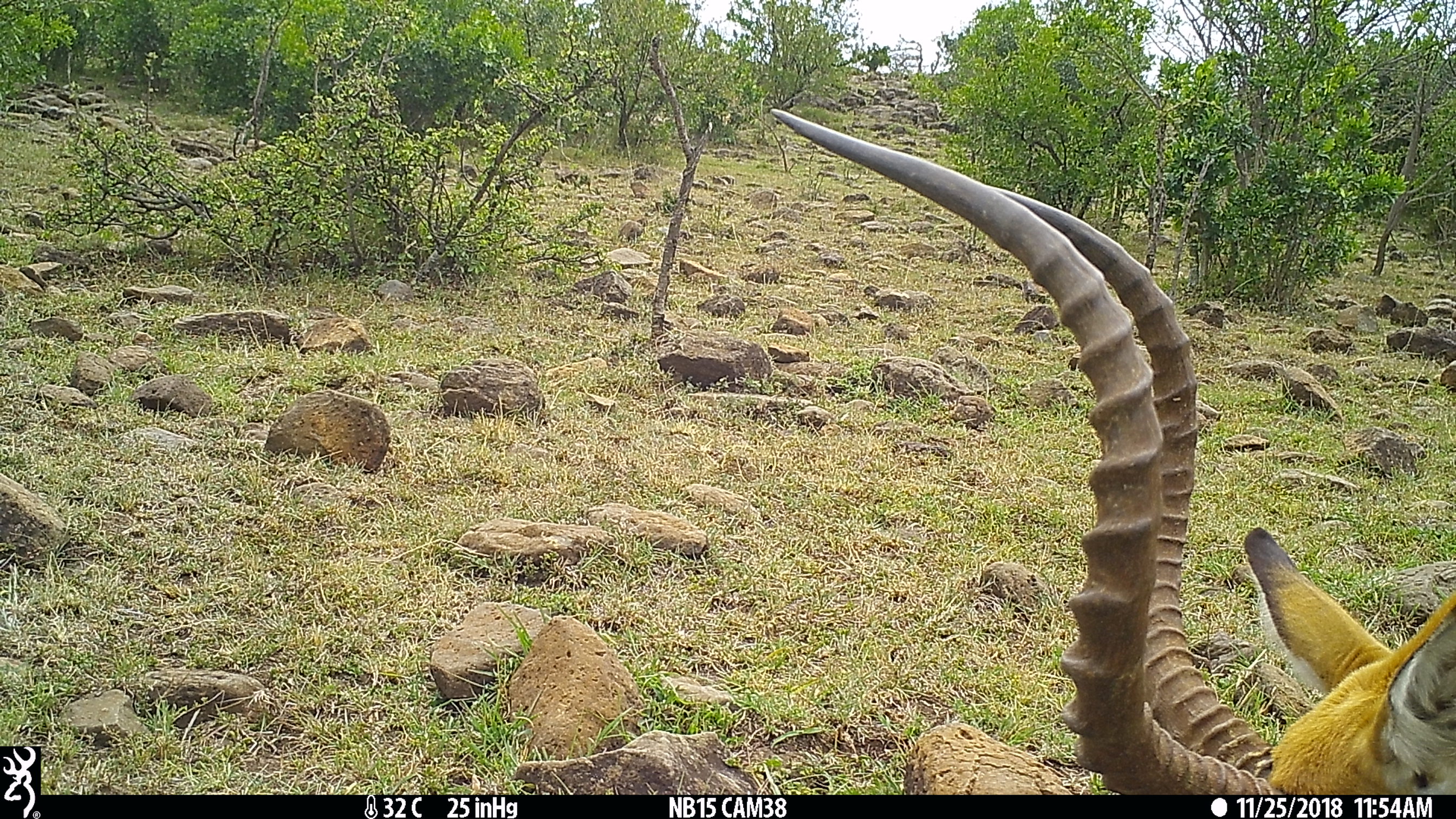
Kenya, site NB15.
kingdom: Animalia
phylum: Chordata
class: Mammalia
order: Artiodactyla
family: Bovidae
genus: Aepyceros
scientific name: Aepyceros melampus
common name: impala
Impala (Aepyceros melampus).